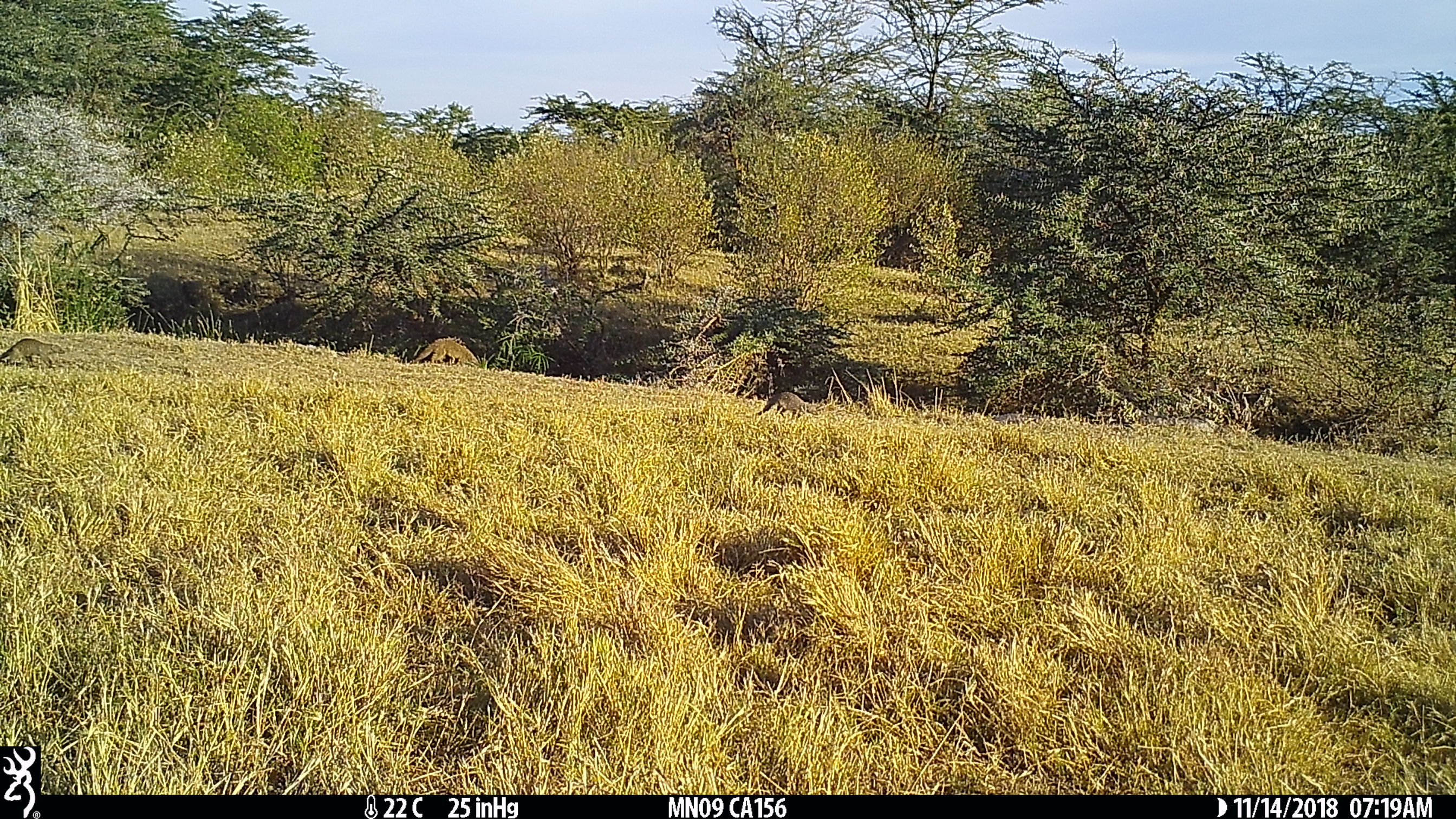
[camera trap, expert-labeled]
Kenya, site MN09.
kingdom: Animalia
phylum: Chordata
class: Mammalia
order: Carnivora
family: Herpestidae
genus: Mungos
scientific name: Mungos mungo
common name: banded mongoose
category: mongoose banded